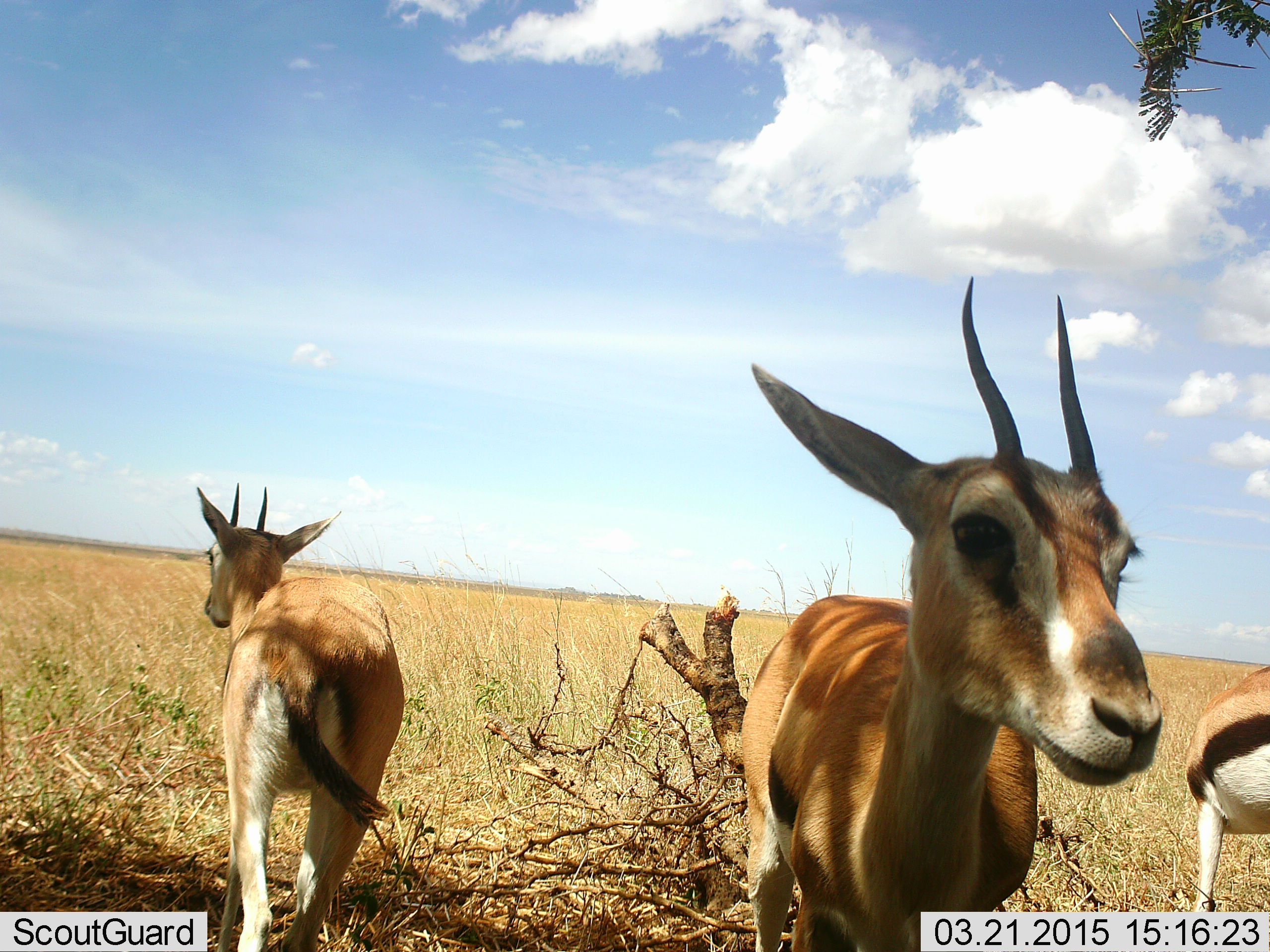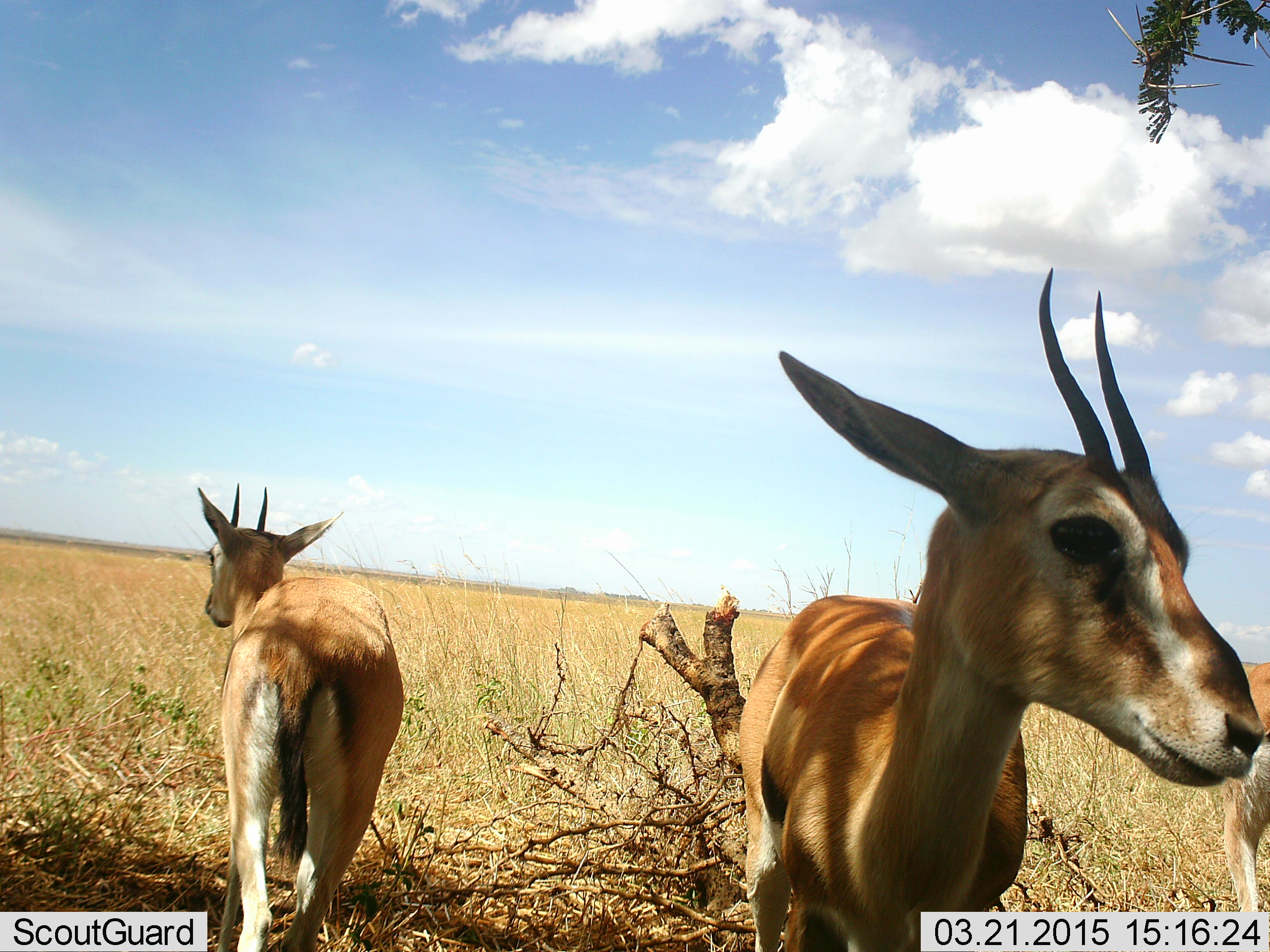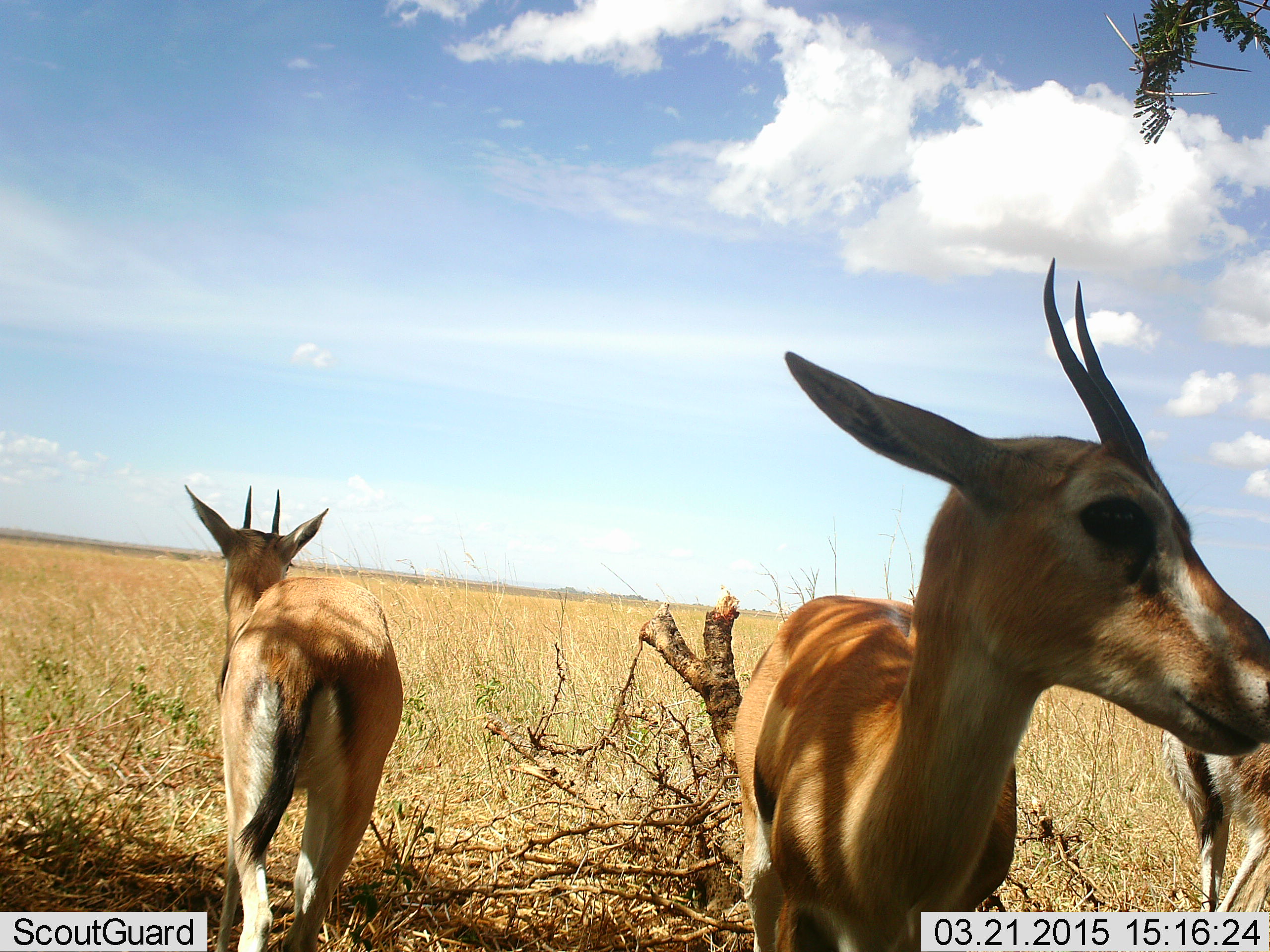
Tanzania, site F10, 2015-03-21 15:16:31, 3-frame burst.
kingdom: Animalia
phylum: Chordata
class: Mammalia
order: Artiodactyla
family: Bovidae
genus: Eudorcas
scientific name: Eudorcas thomsonii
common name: thomson's gazelle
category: gazellethomsons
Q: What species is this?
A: Gazellethomsons (thomson's gazelle) (Eudorcas thomsonii).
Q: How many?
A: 3.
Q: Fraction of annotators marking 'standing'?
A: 90%.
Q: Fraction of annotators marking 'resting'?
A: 10%.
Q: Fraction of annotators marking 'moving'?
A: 10%.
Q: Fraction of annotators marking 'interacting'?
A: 0%.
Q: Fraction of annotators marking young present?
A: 0%.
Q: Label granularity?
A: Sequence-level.